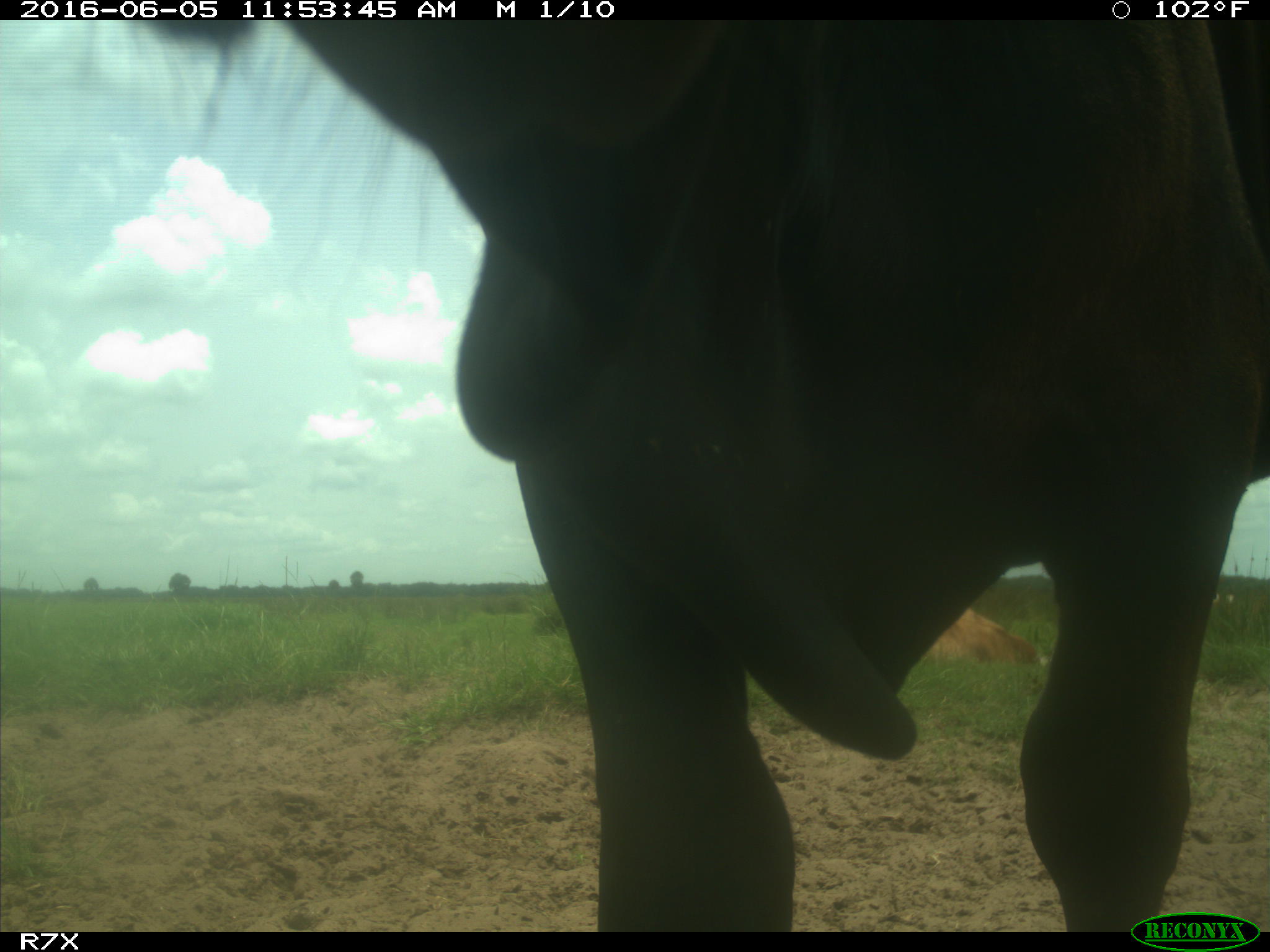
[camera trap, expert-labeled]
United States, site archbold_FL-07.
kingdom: Animalia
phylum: Chordata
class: Mammalia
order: Artiodactyla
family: Bovidae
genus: Bos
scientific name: Bos taurus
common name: domestic cow